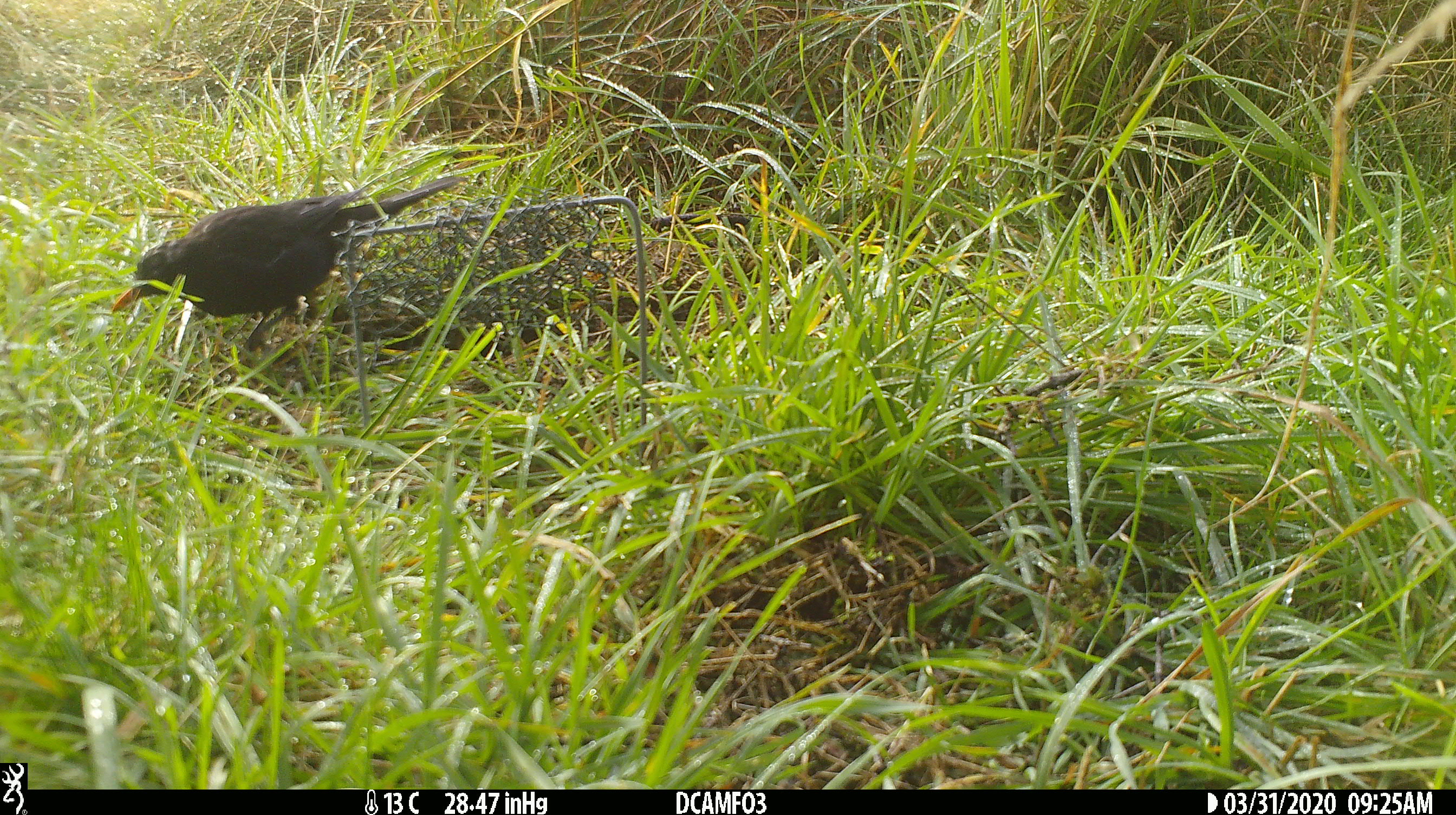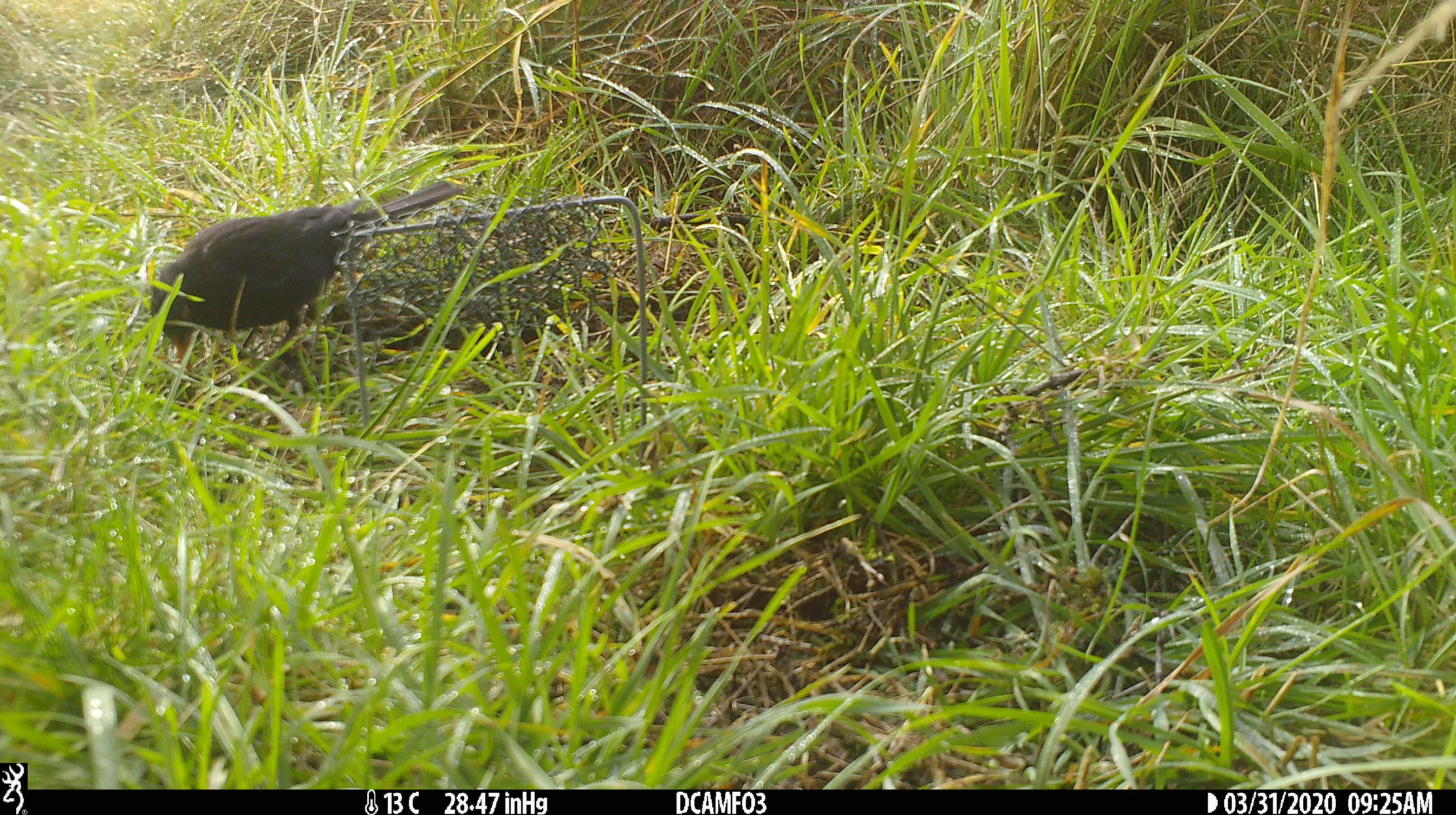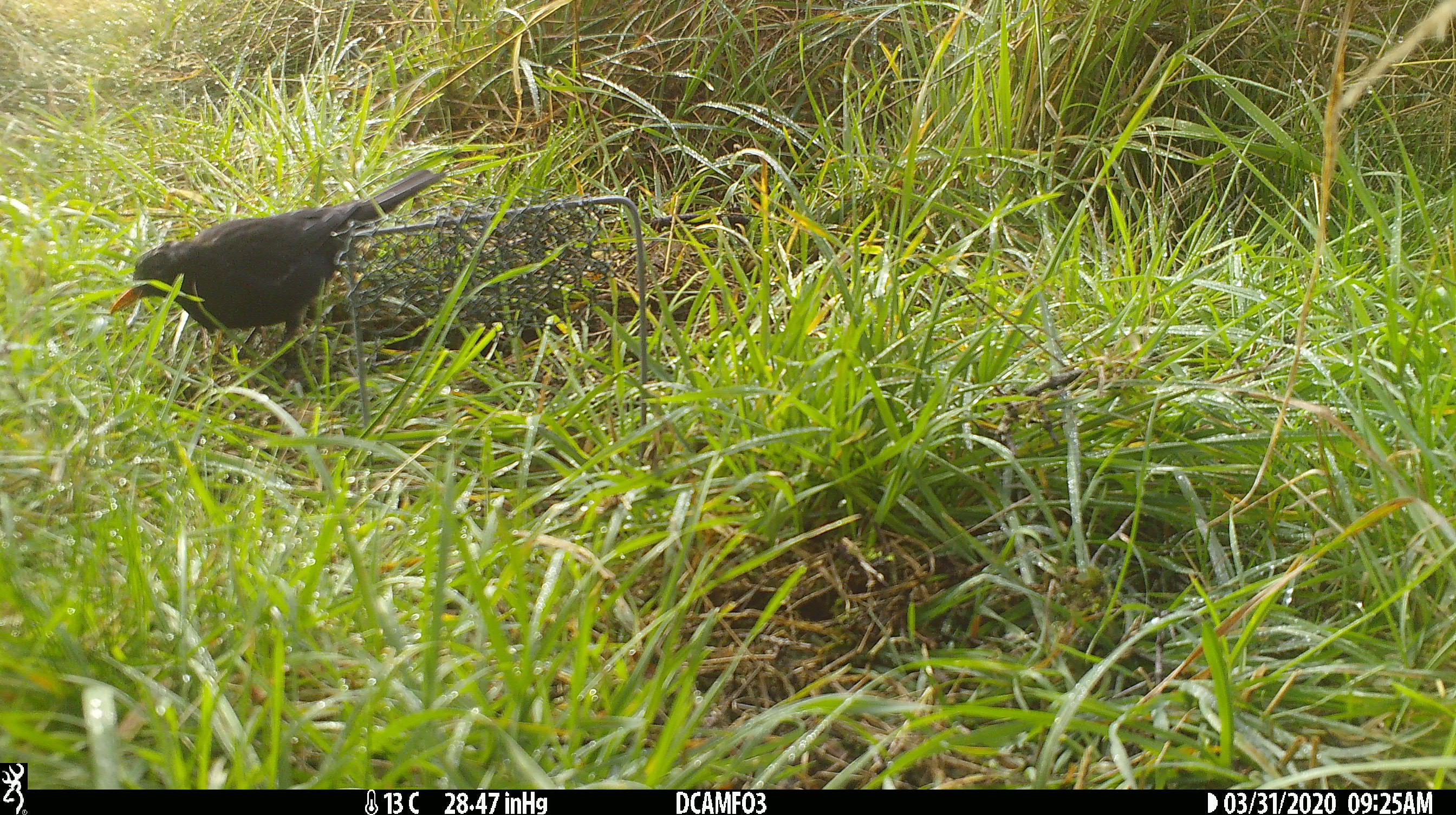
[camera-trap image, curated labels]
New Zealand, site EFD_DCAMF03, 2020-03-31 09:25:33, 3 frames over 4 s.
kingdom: Animalia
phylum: Chordata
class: Aves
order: Passeriformes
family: Turdidae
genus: Turdus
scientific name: Turdus merula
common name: eurasian blackbird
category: blackbird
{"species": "blackbird (eurasian blackbird) (Turdus merula)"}